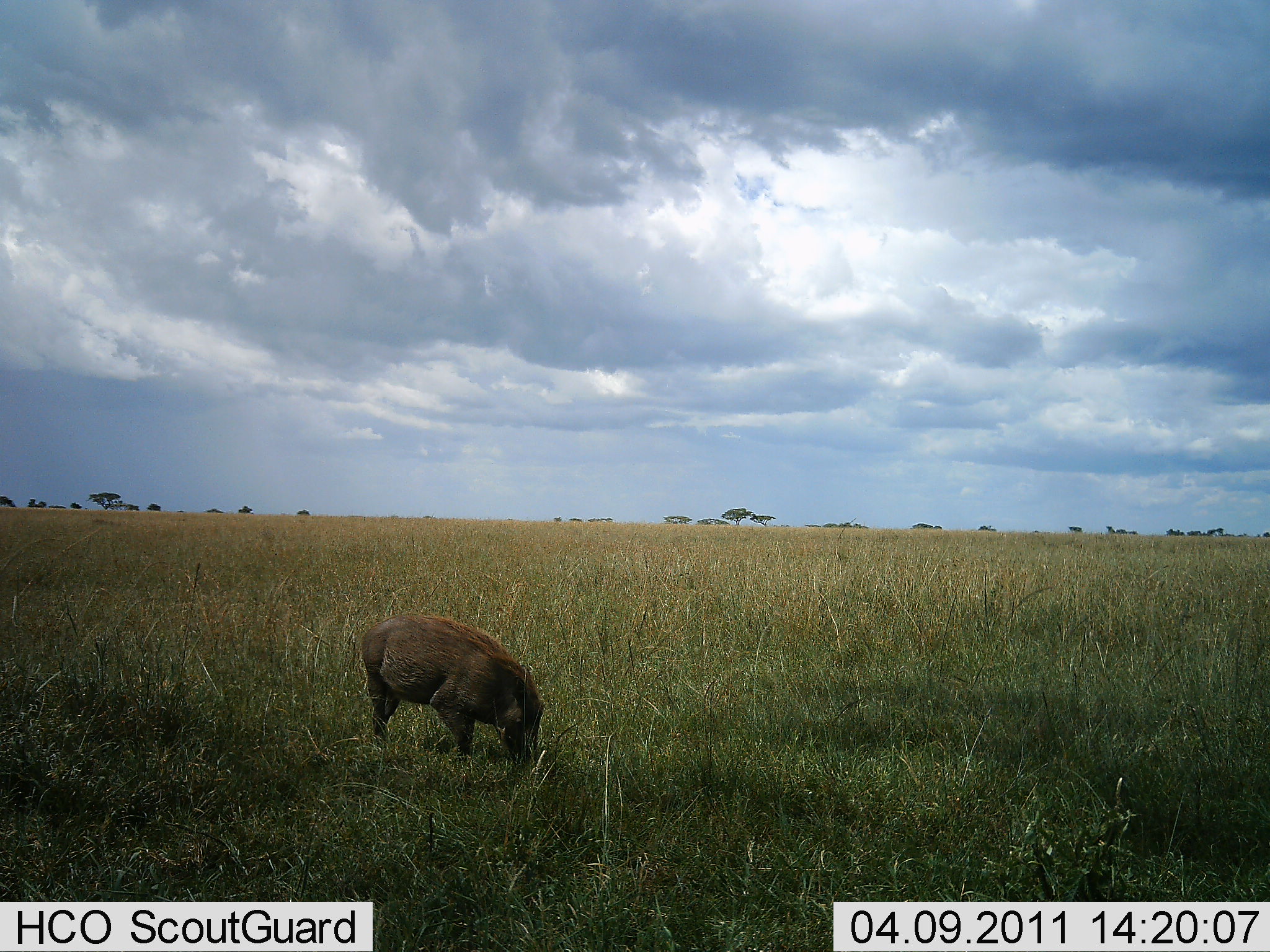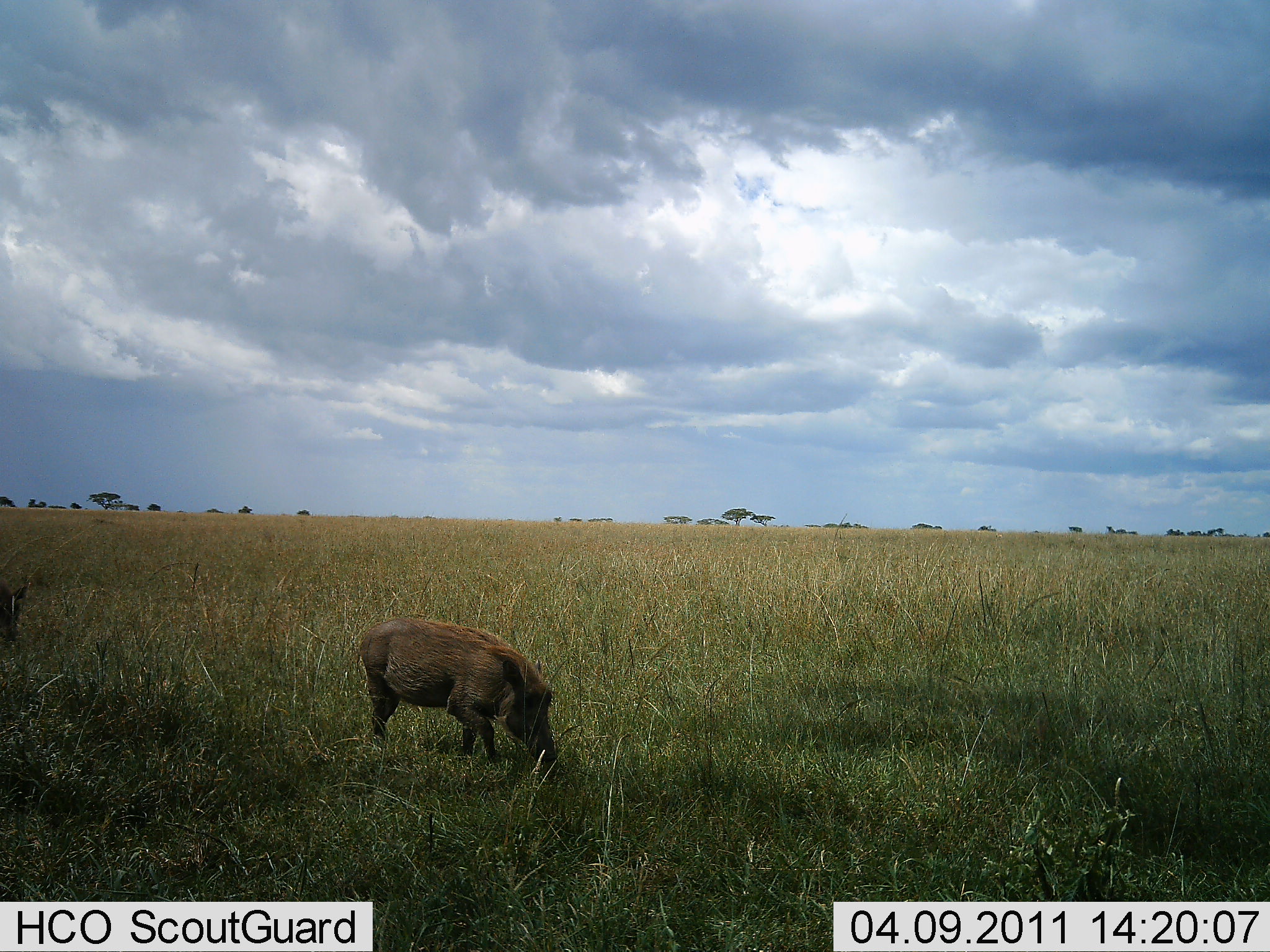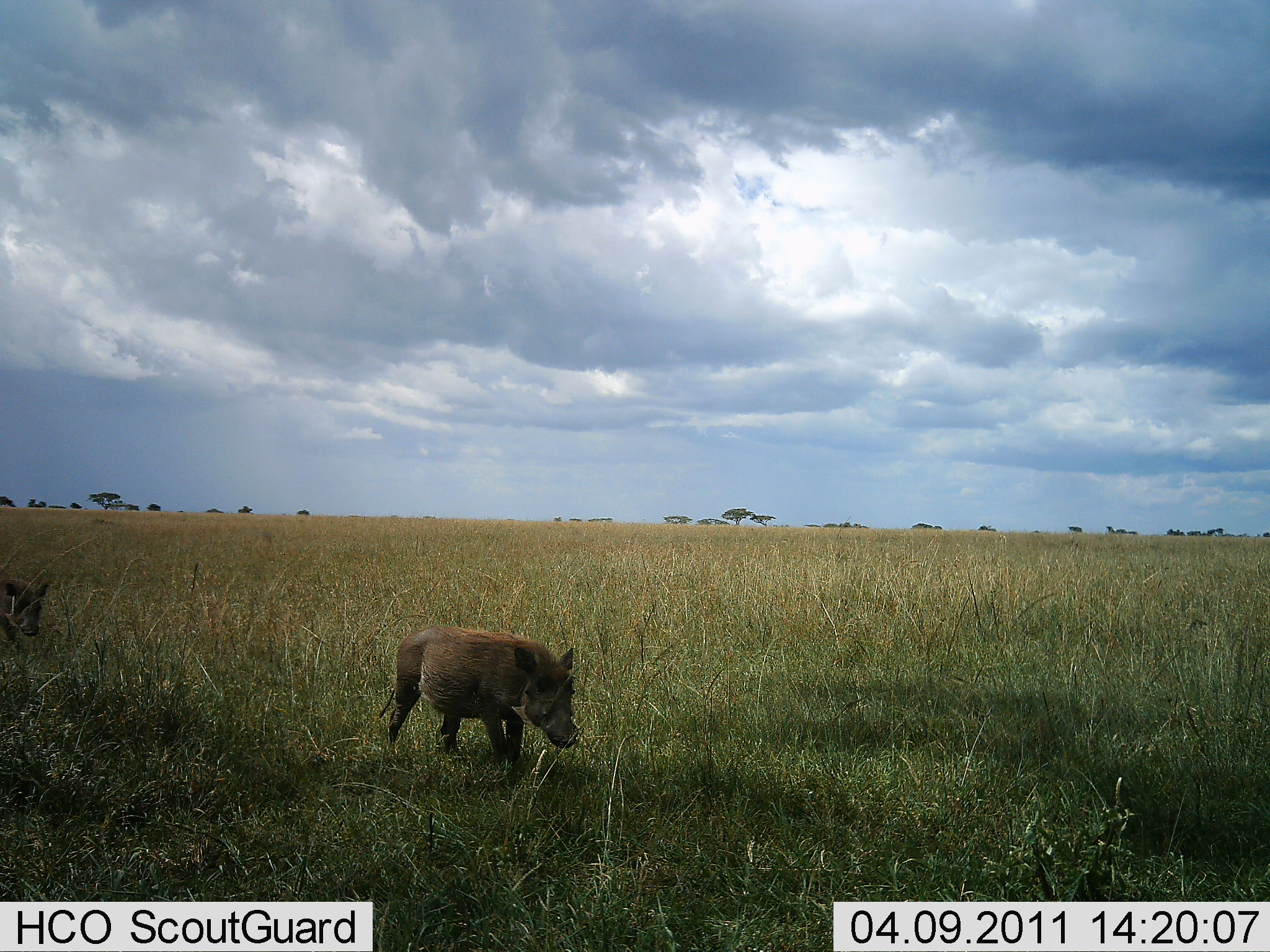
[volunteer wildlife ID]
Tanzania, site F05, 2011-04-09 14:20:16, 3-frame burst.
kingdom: Animalia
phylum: Chordata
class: Mammalia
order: Artiodactyla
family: Suidae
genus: Phacochoerus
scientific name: Phacochoerus africanus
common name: warthog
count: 2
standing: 8%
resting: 0%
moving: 46%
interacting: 0%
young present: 8%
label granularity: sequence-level